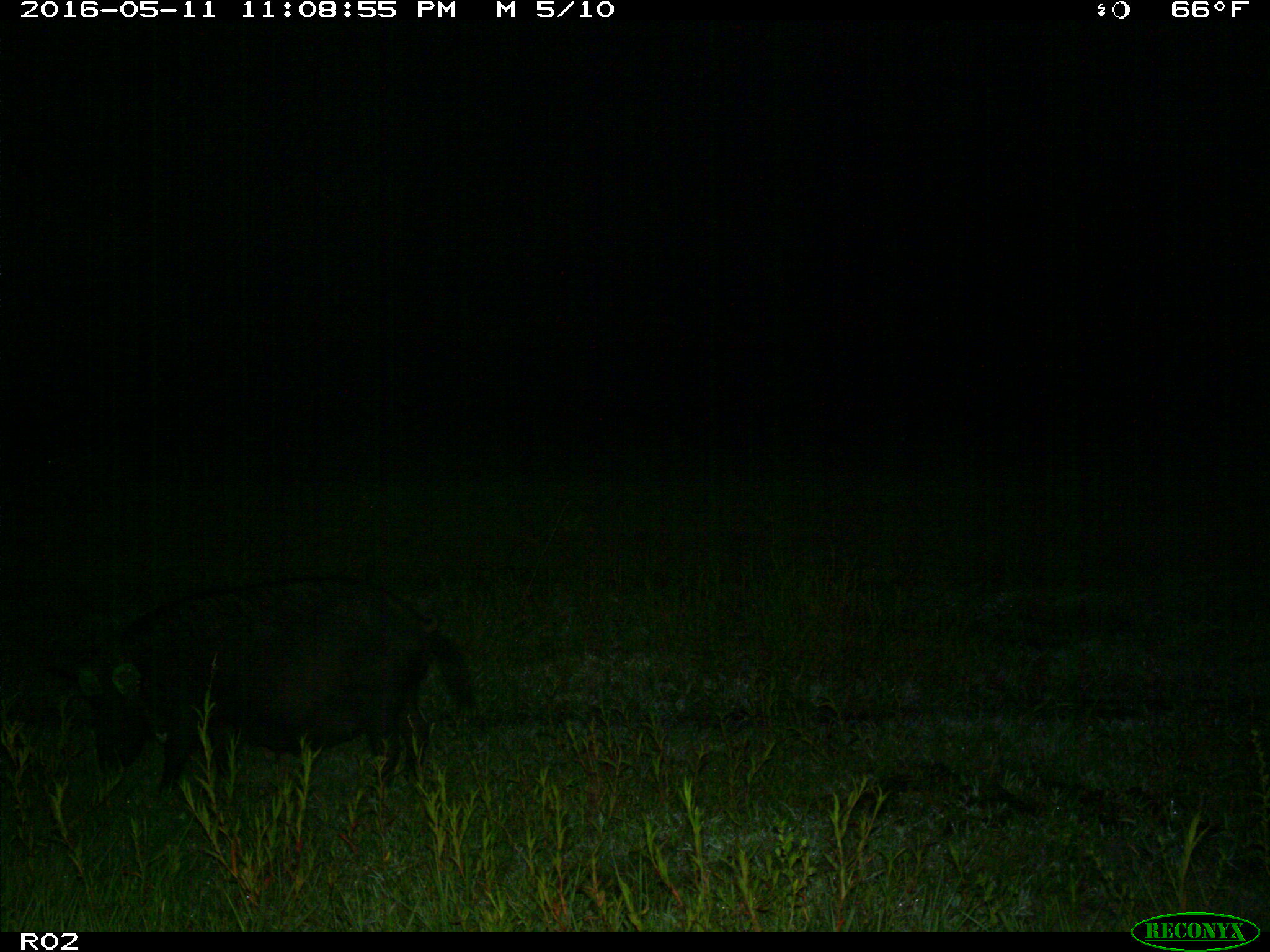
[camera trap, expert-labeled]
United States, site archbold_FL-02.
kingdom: Animalia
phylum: Chordata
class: Mammalia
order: Artiodactyla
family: Suidae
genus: Sus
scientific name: Sus scrofa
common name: wild boar